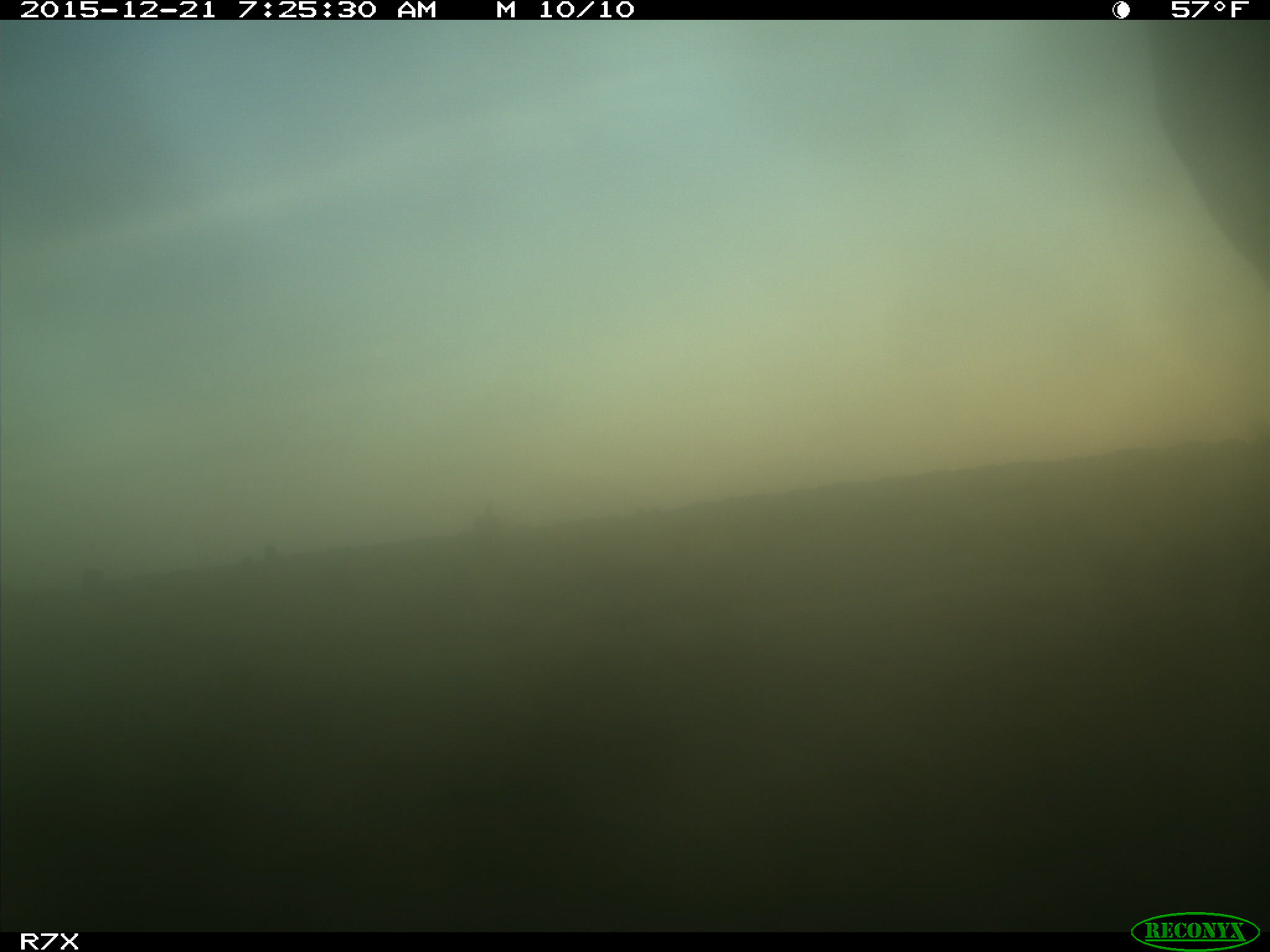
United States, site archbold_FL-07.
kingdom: Animalia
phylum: Chordata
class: Mammalia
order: Artiodactyla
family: Bovidae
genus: Bos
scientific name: Bos taurus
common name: domestic cow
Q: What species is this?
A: Bos taurus (domestic cow).